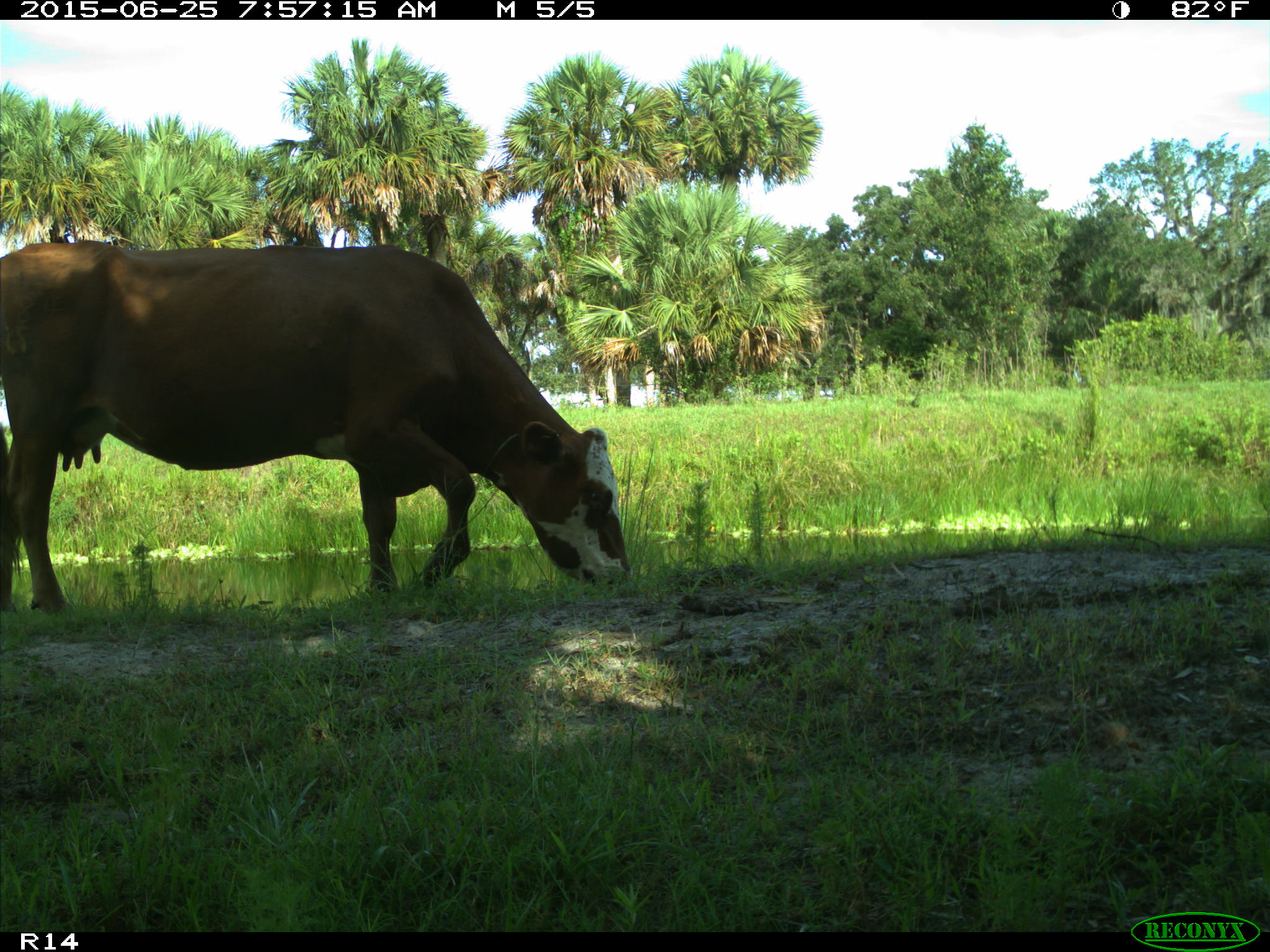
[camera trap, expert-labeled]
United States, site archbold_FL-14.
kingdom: Animalia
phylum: Chordata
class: Mammalia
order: Artiodactyla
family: Bovidae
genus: Bos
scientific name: Bos taurus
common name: domestic cow